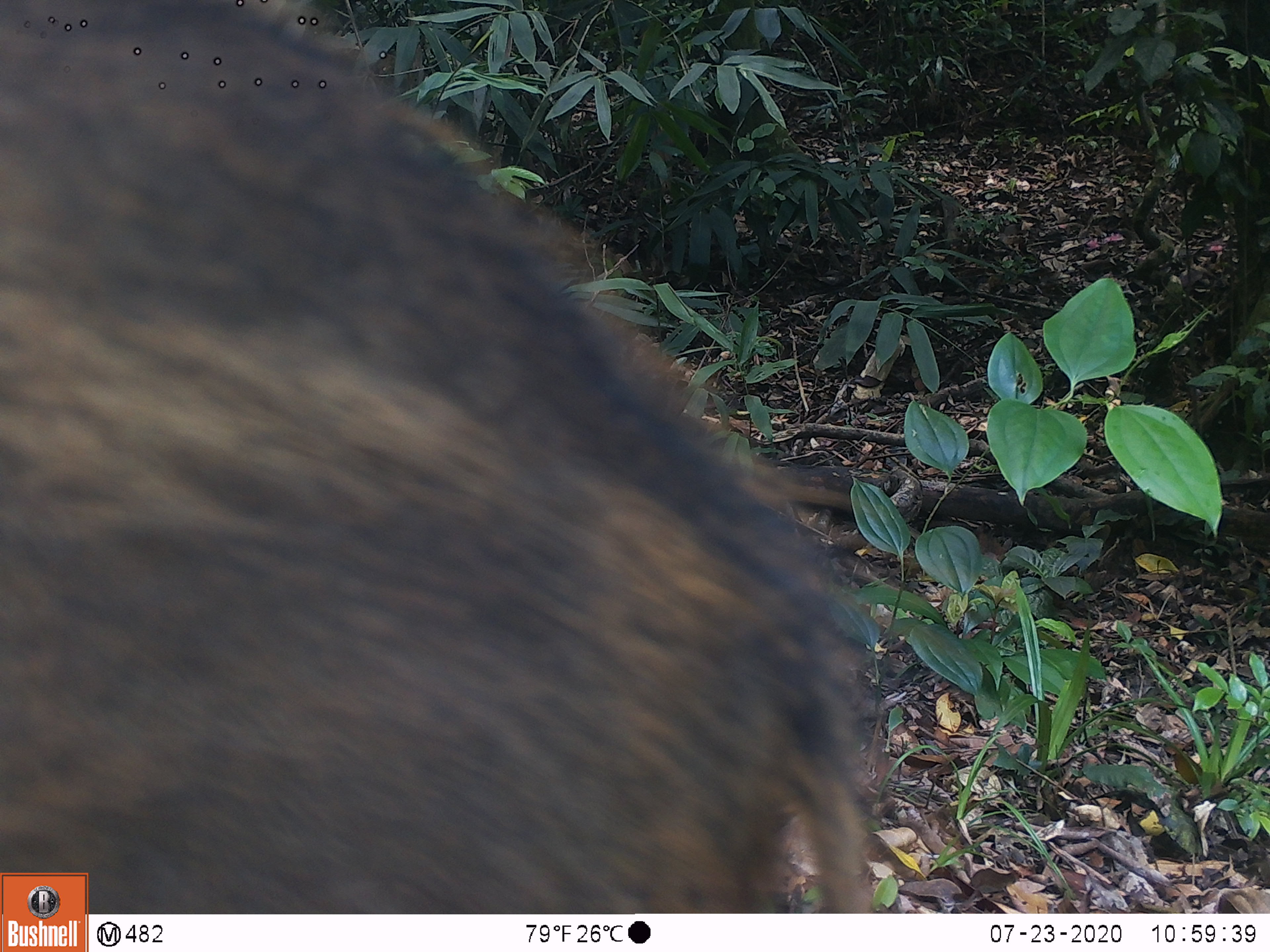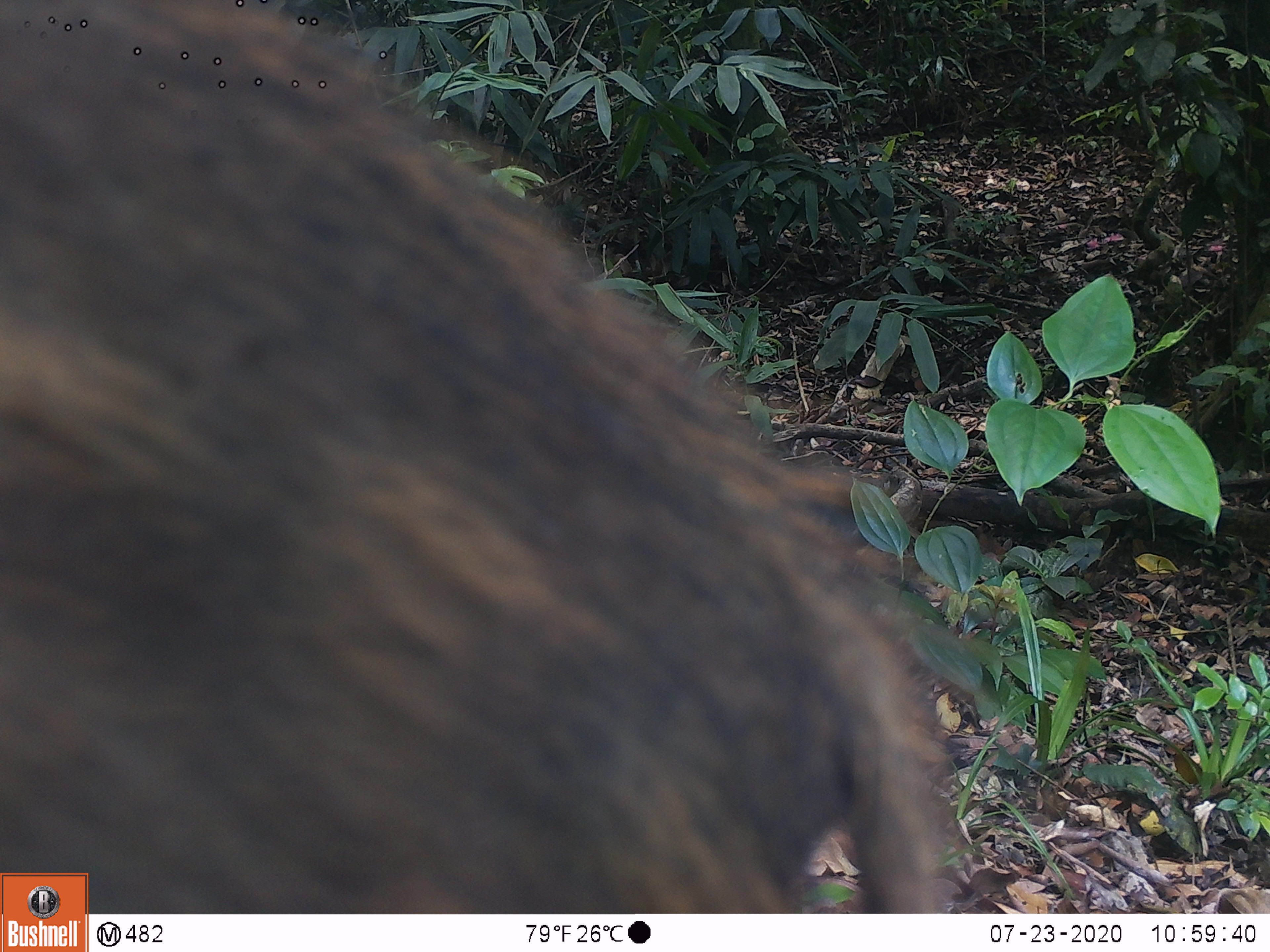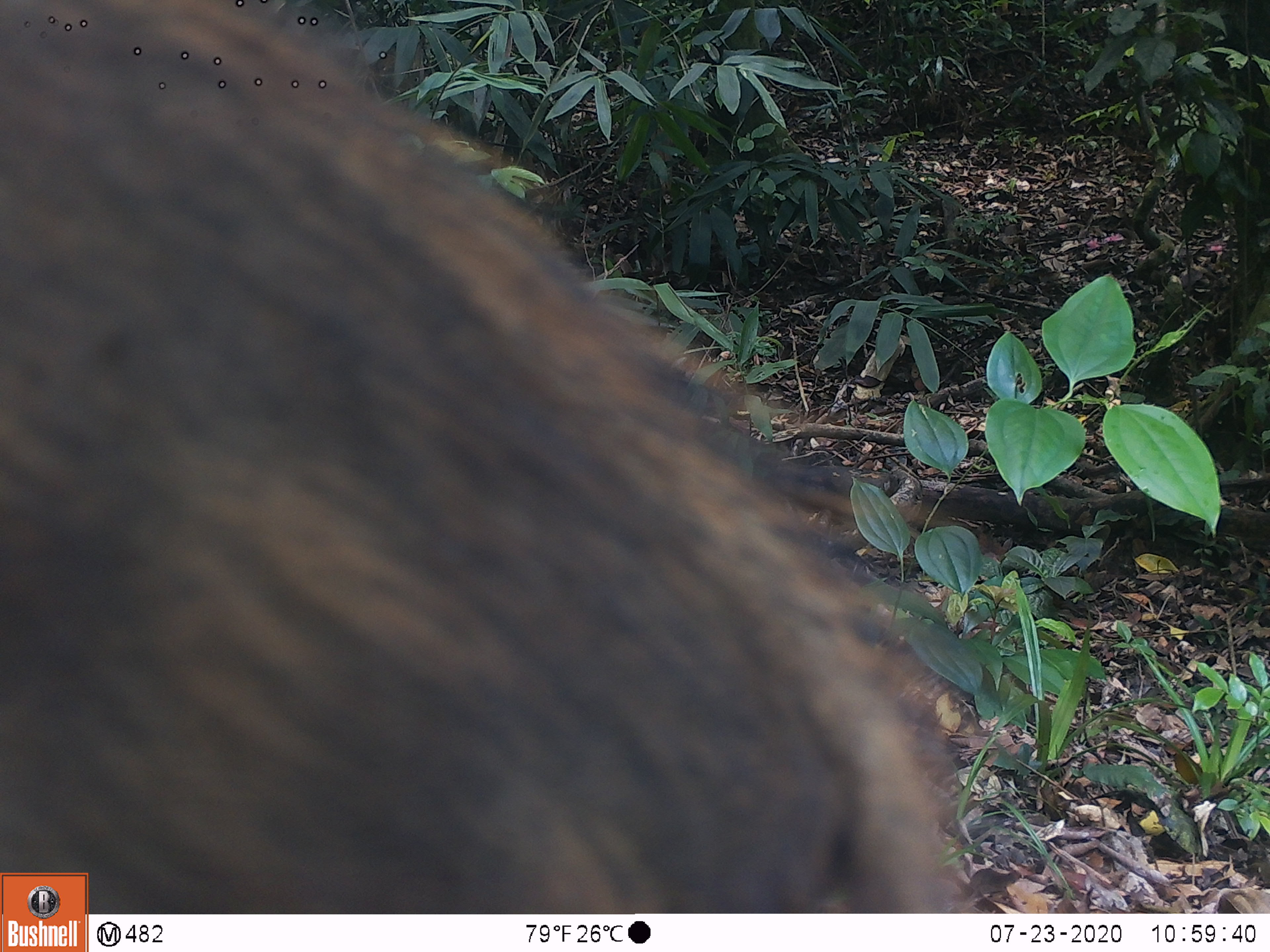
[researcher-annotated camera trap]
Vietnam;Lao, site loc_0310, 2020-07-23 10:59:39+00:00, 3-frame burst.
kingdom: Animalia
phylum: Chordata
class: Mammalia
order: Artiodactyla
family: Suidae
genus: Sus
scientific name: Sus scrofa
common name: eurasian wild pig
Eurasian wild pig (Sus scrofa). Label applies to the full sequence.